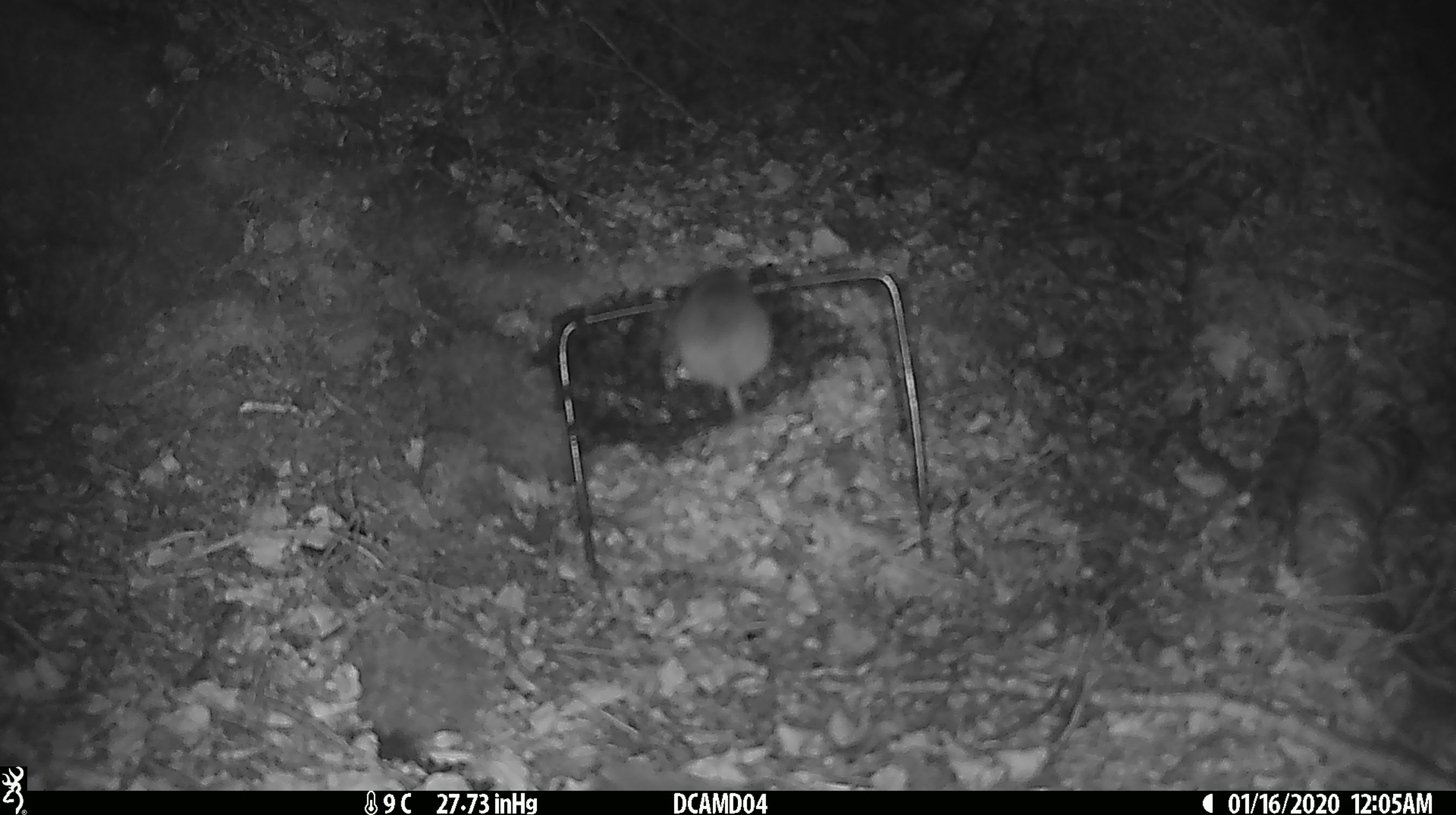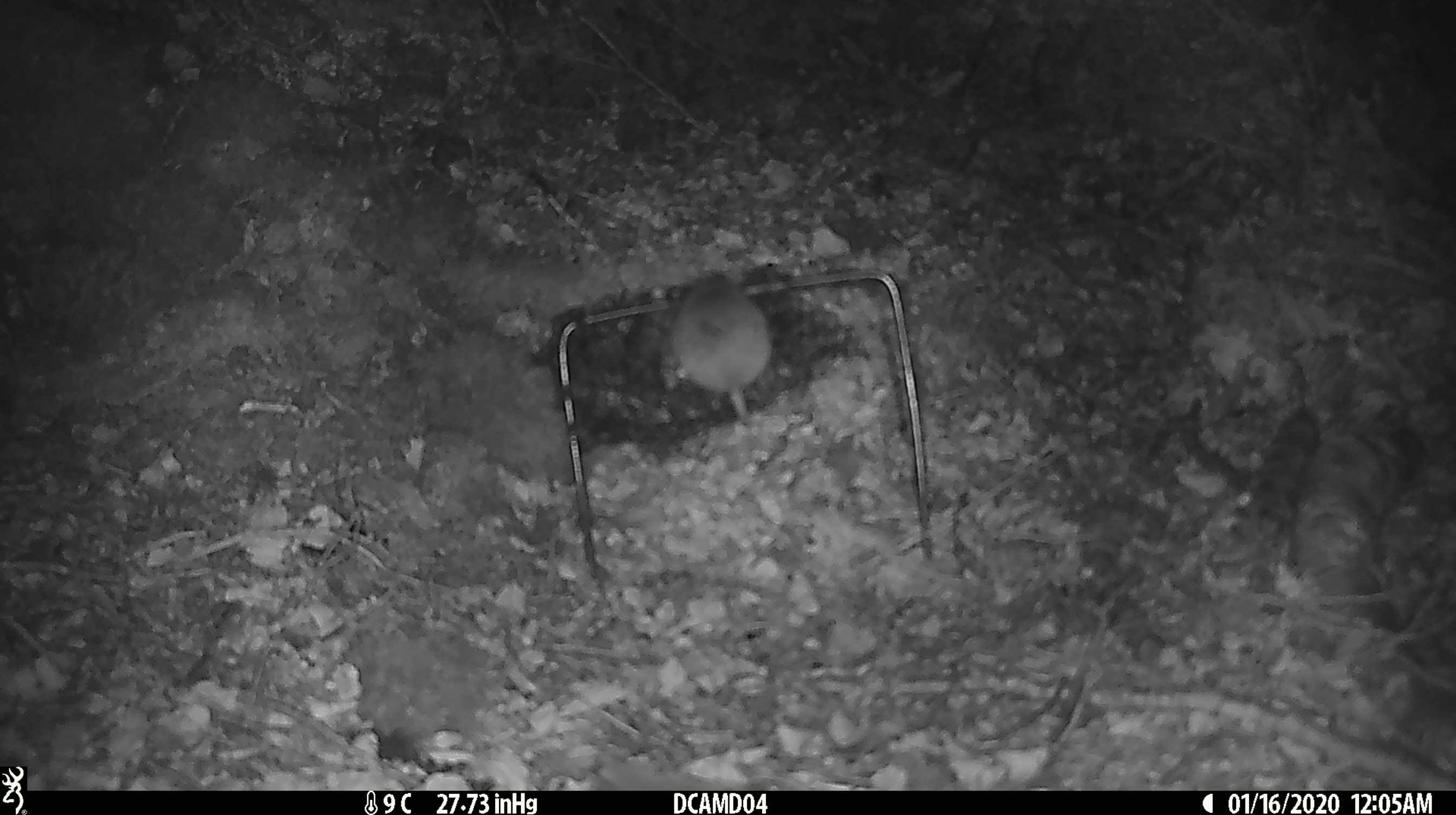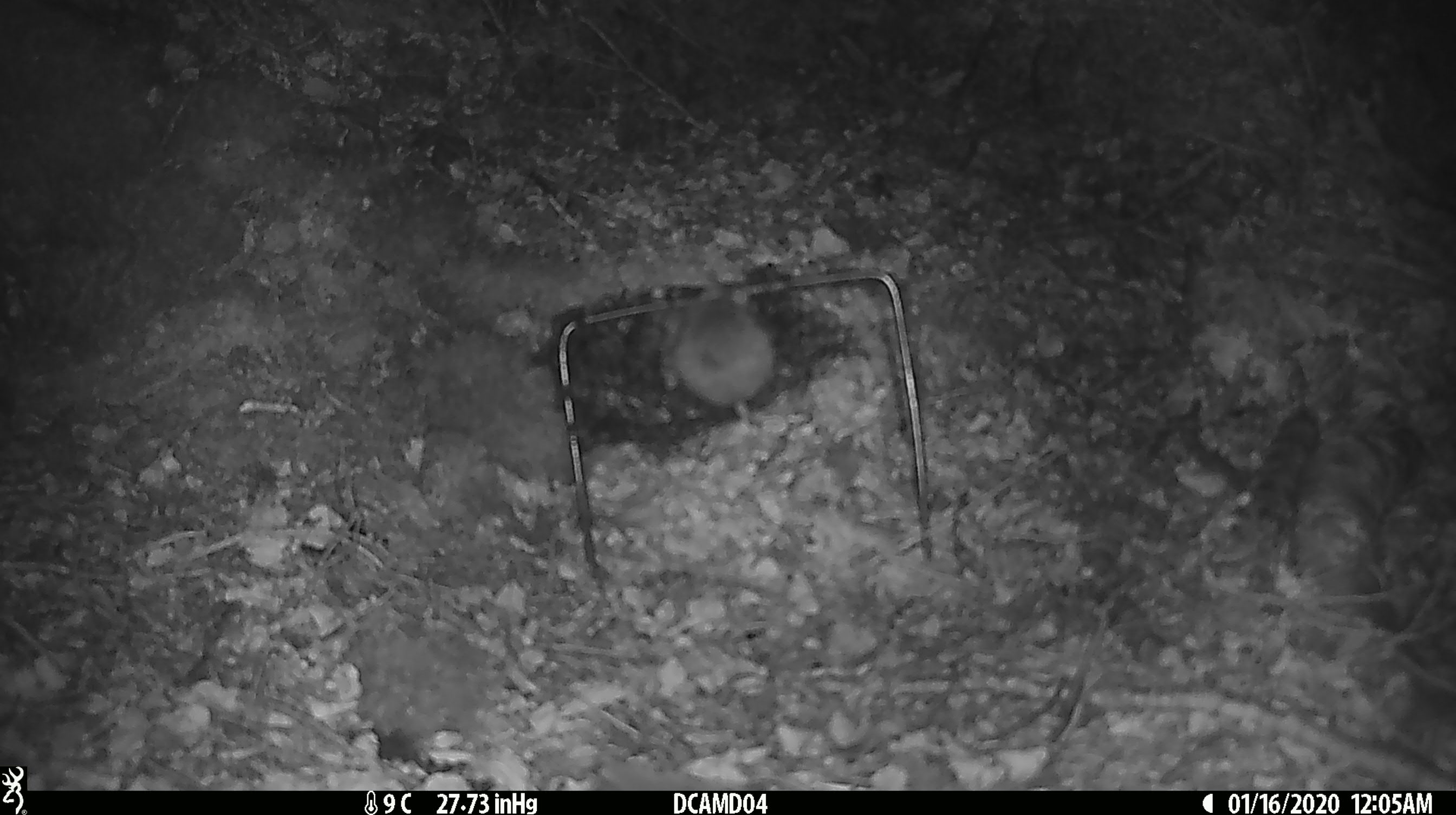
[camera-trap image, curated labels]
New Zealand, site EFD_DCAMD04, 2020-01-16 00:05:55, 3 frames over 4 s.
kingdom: Animalia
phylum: Chordata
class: Mammalia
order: Rodentia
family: Muridae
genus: Mus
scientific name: Mus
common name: mouse